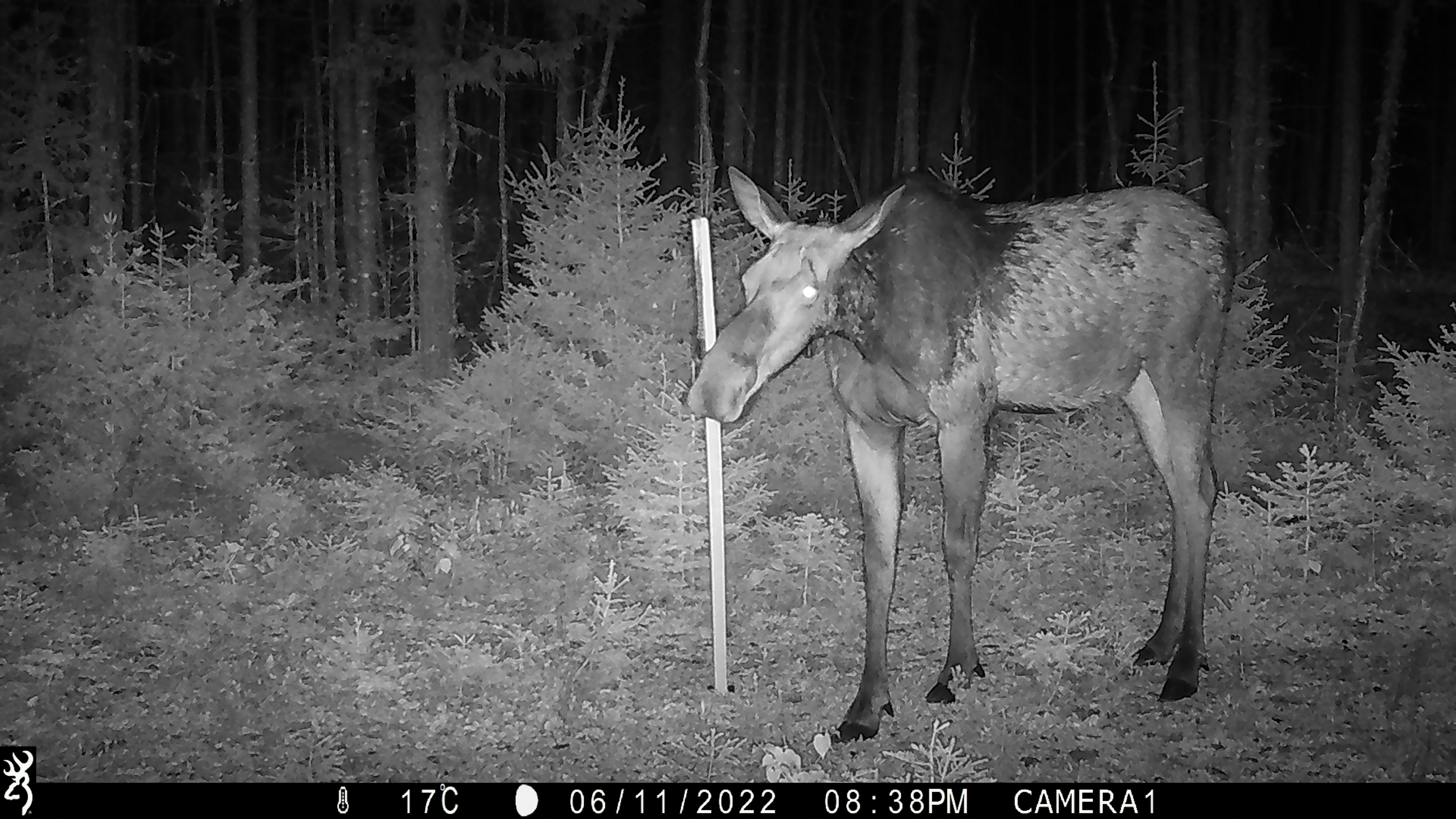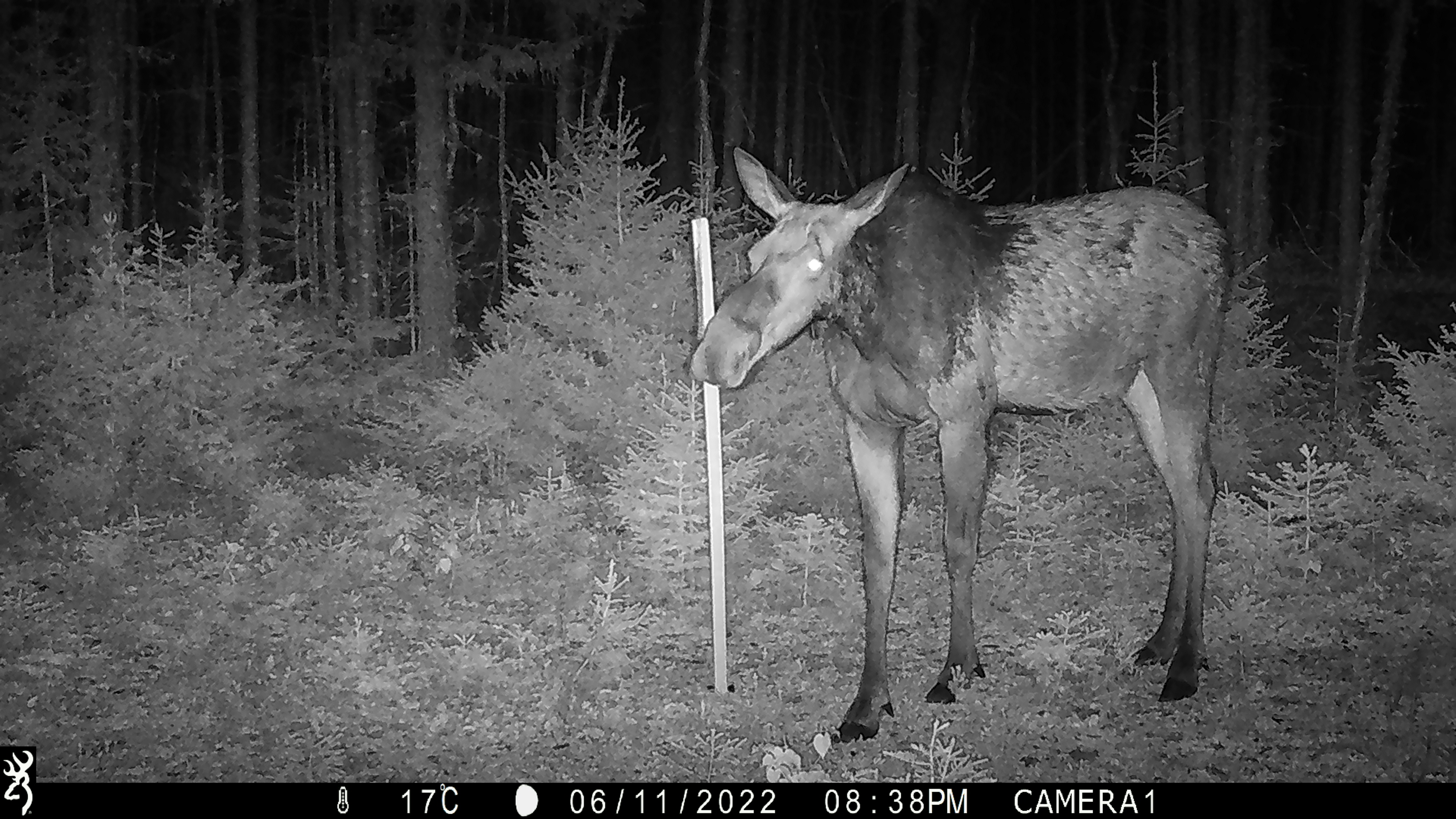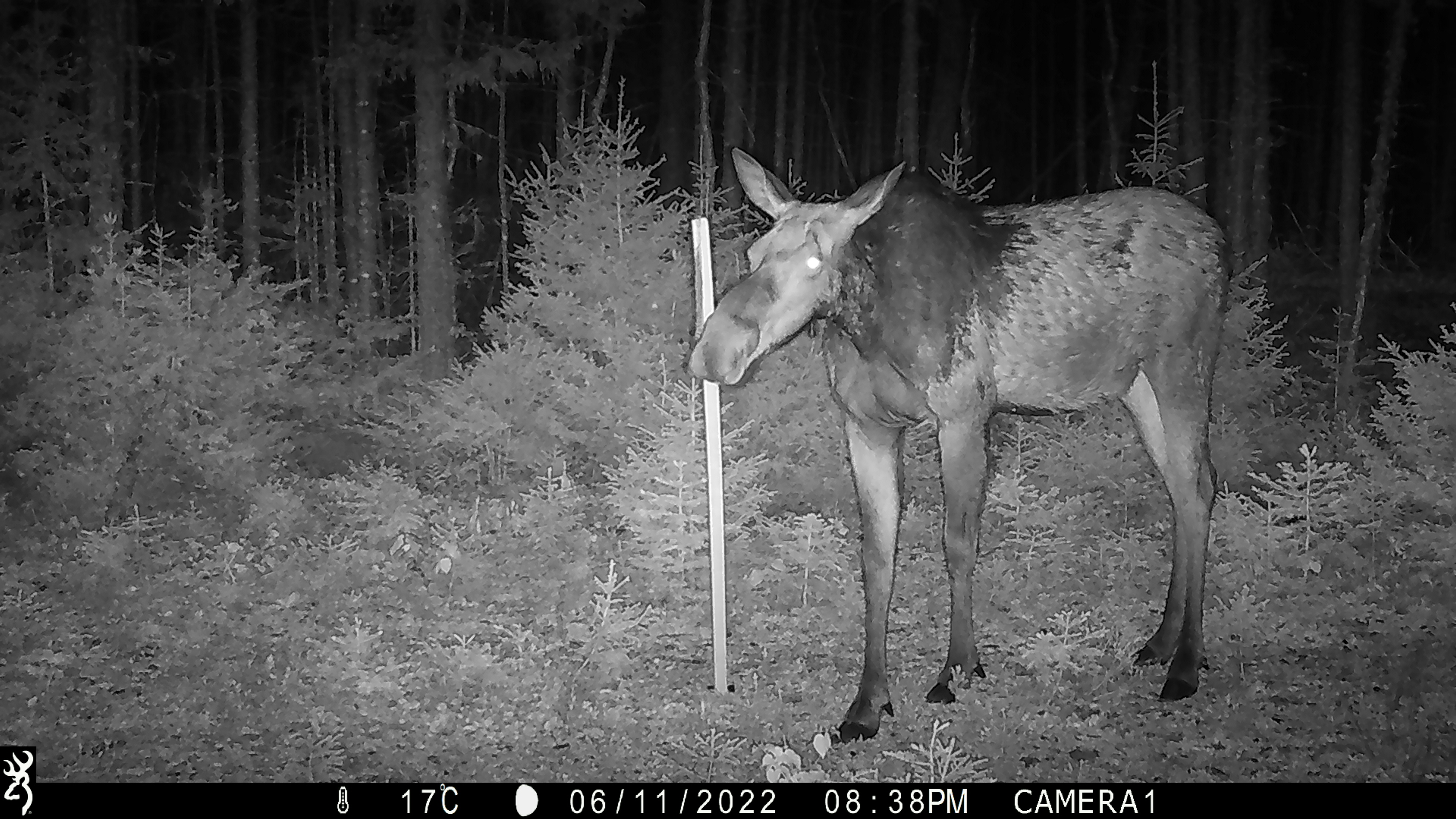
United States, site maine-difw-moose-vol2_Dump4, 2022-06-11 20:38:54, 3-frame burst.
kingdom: Animalia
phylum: Chordata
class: Mammalia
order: Artiodactyla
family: Cervidae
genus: Alces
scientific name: Alces alces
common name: moose